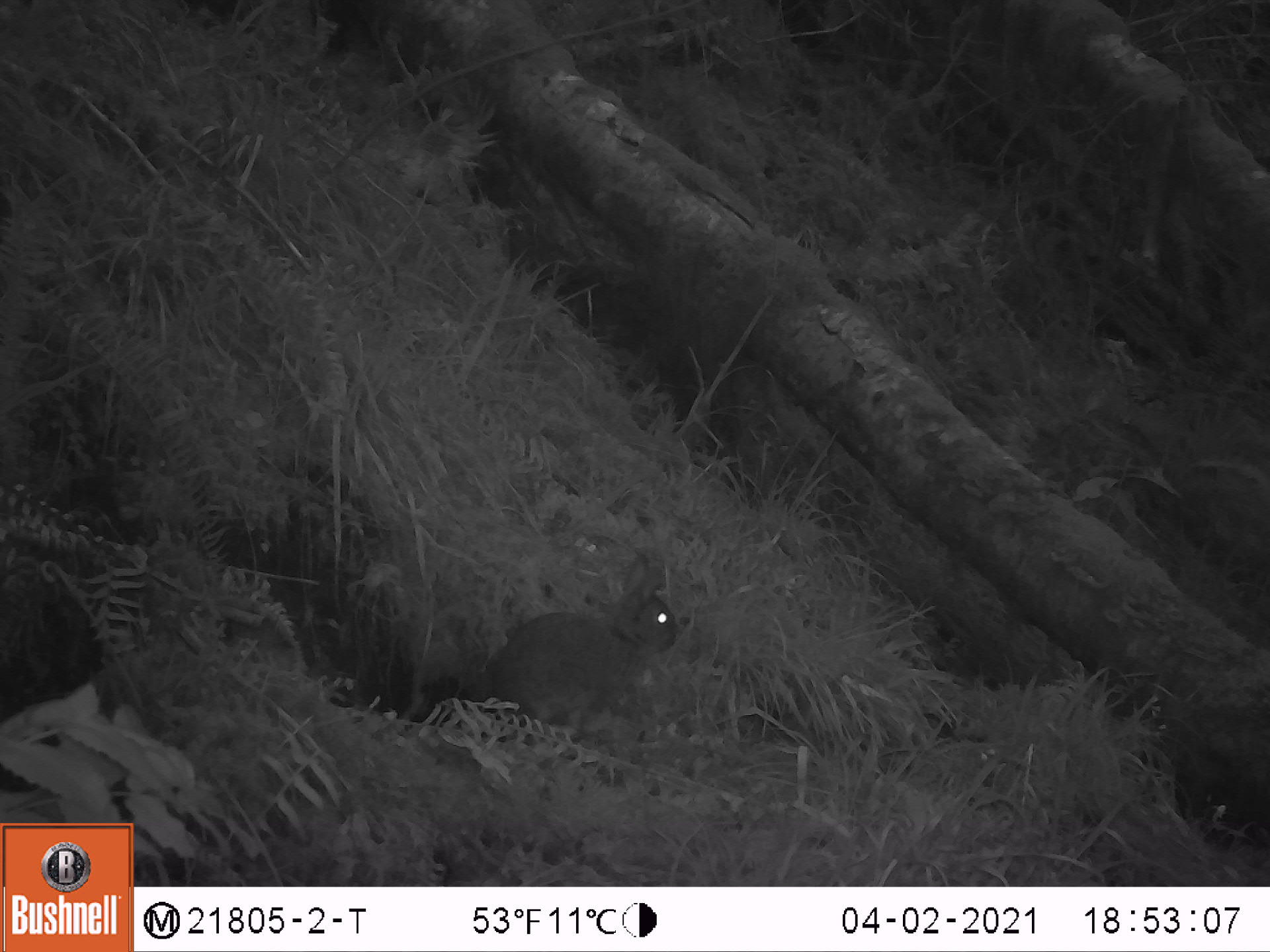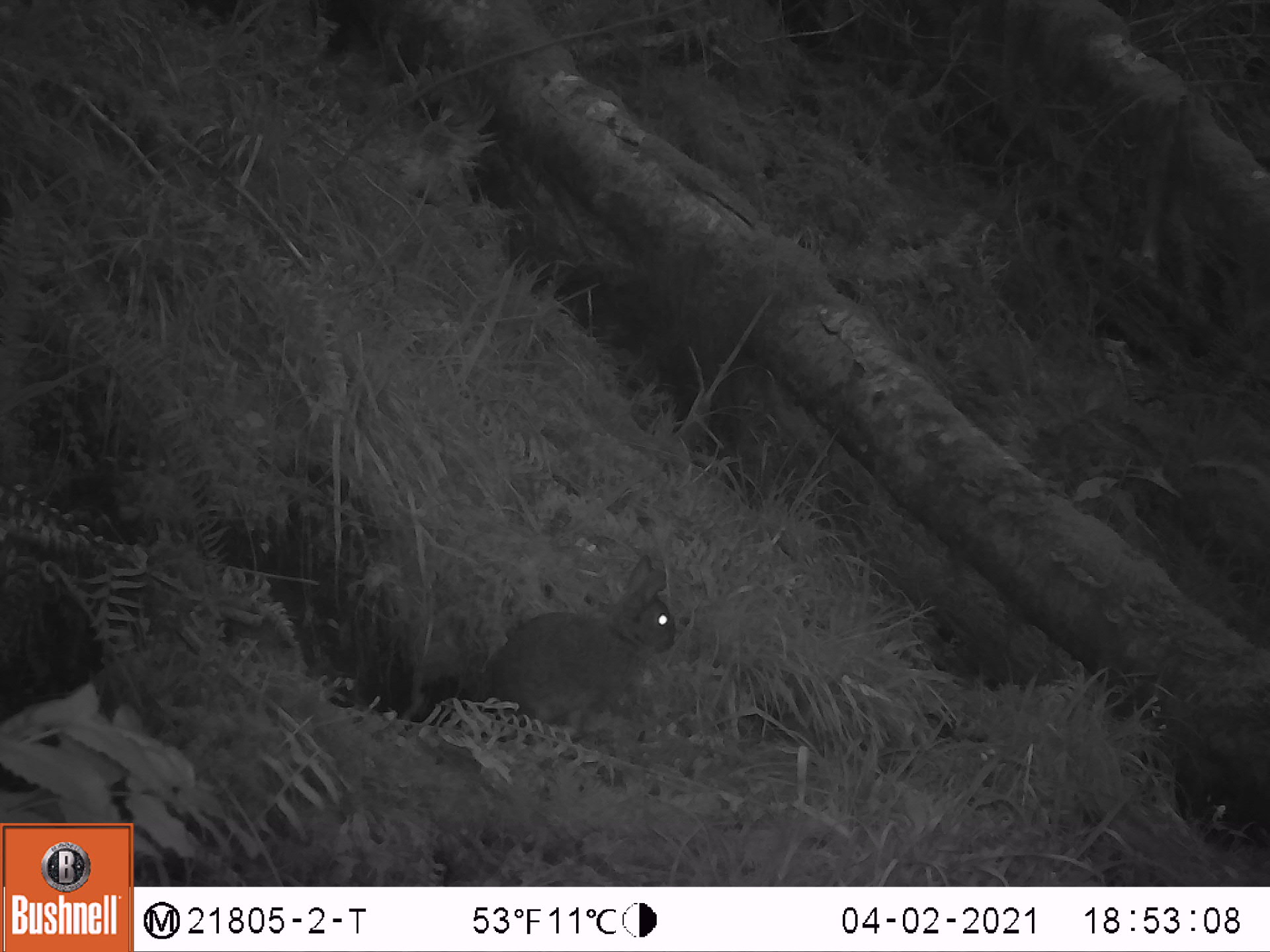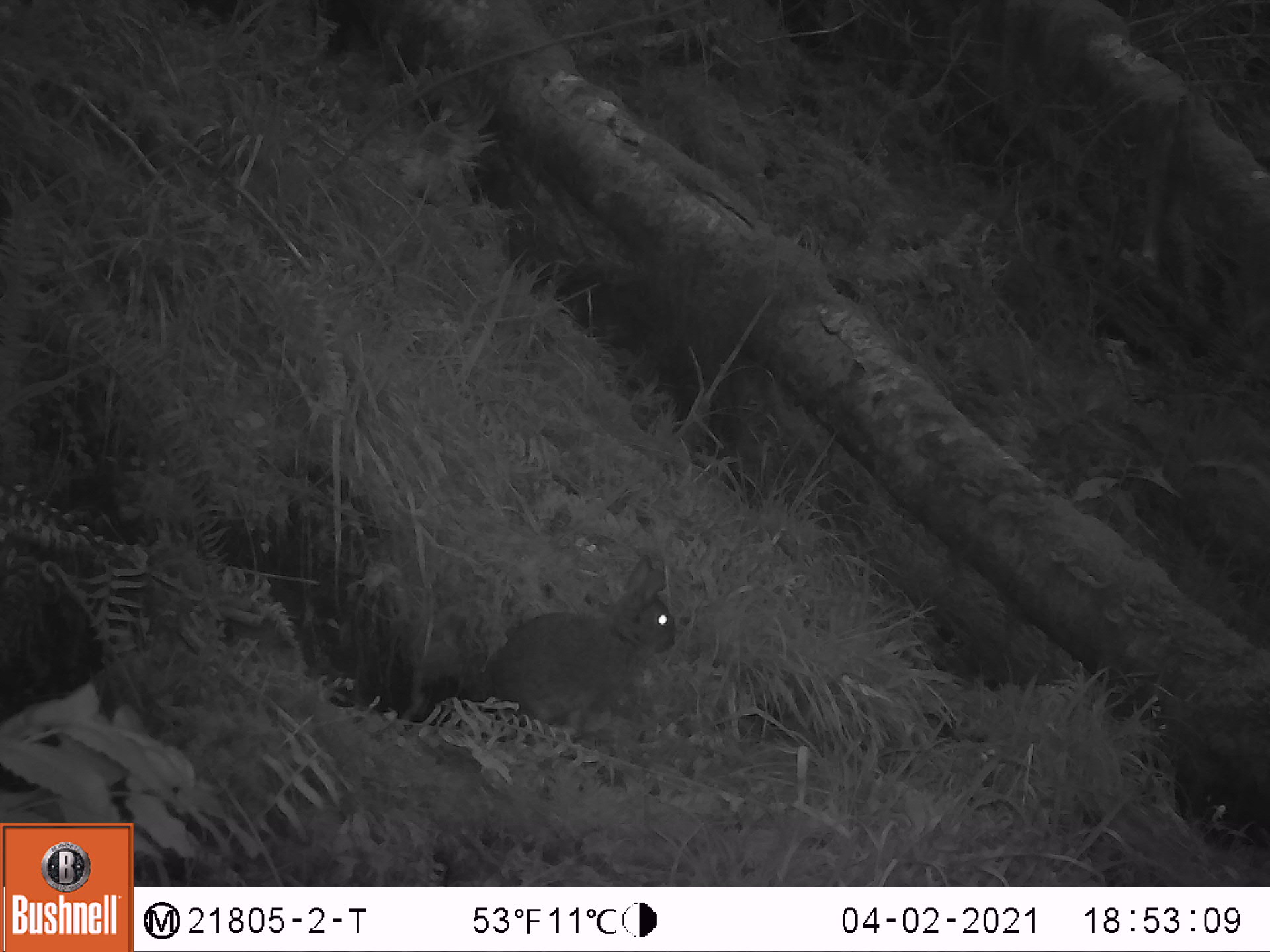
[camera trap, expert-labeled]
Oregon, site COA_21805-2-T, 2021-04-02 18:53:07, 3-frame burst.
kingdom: Animalia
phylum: Chordata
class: Mammalia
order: Lagomorpha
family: Leporidae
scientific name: Leporidae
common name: hares and rabbits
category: leporidae family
Leporidae family (hares and rabbits) (Leporidae).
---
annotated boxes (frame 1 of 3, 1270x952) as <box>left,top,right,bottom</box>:
leporidae family: <box>467,548,687,728</box>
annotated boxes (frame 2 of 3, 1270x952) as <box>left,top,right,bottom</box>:
leporidae family: <box>471,551,681,739</box>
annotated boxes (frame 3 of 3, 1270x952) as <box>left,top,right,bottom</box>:
leporidae family: <box>478,552,678,731</box>